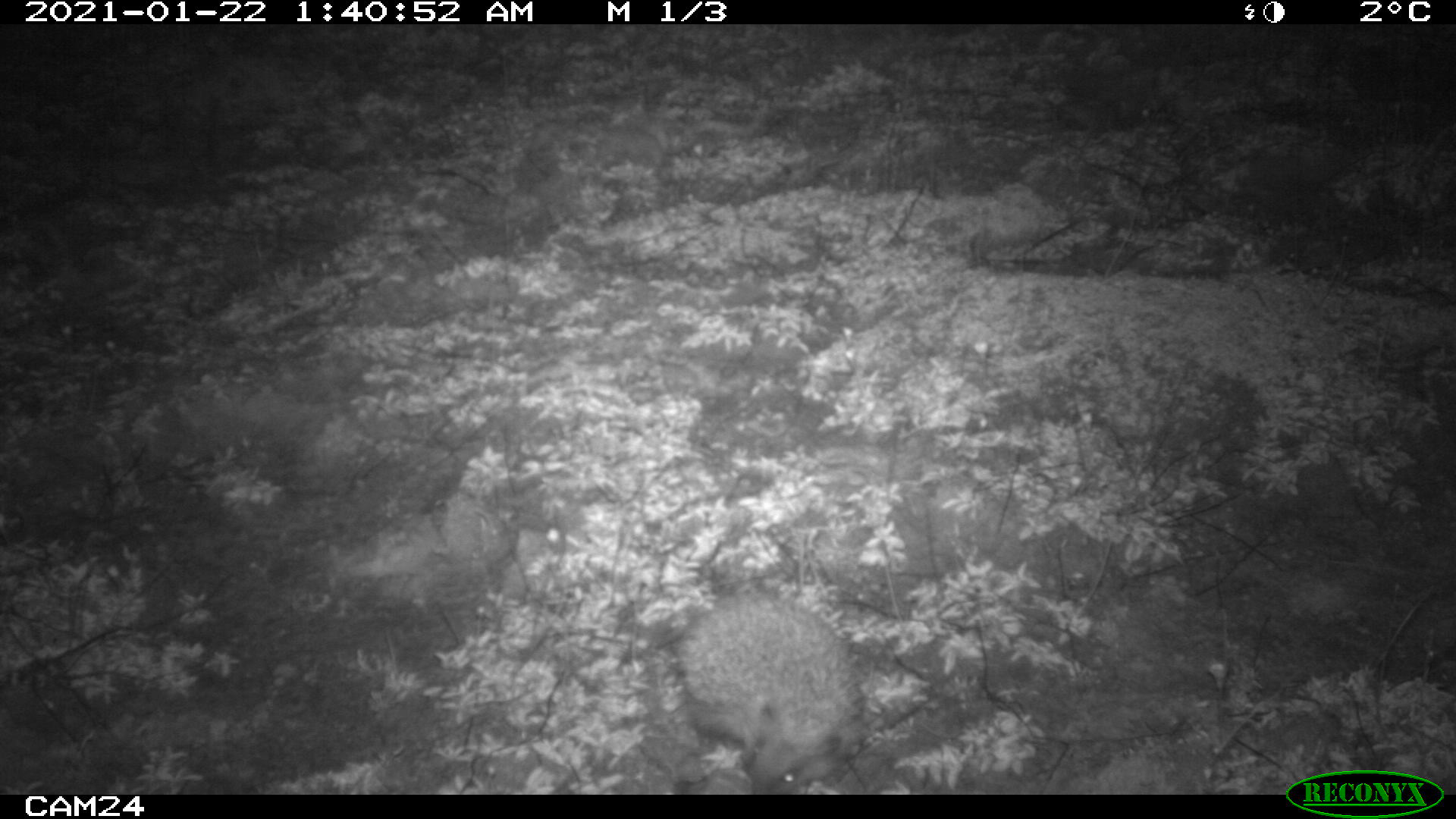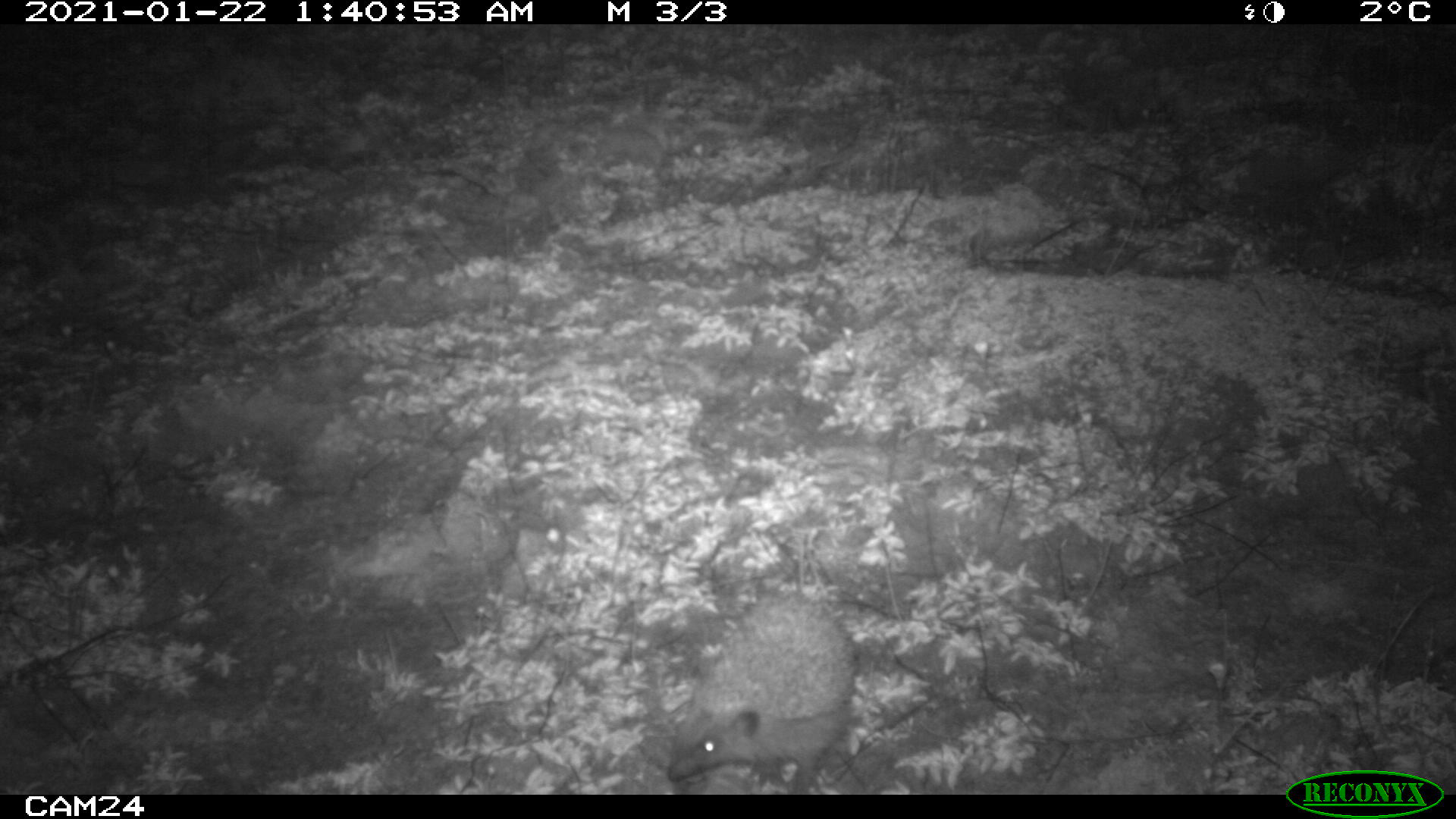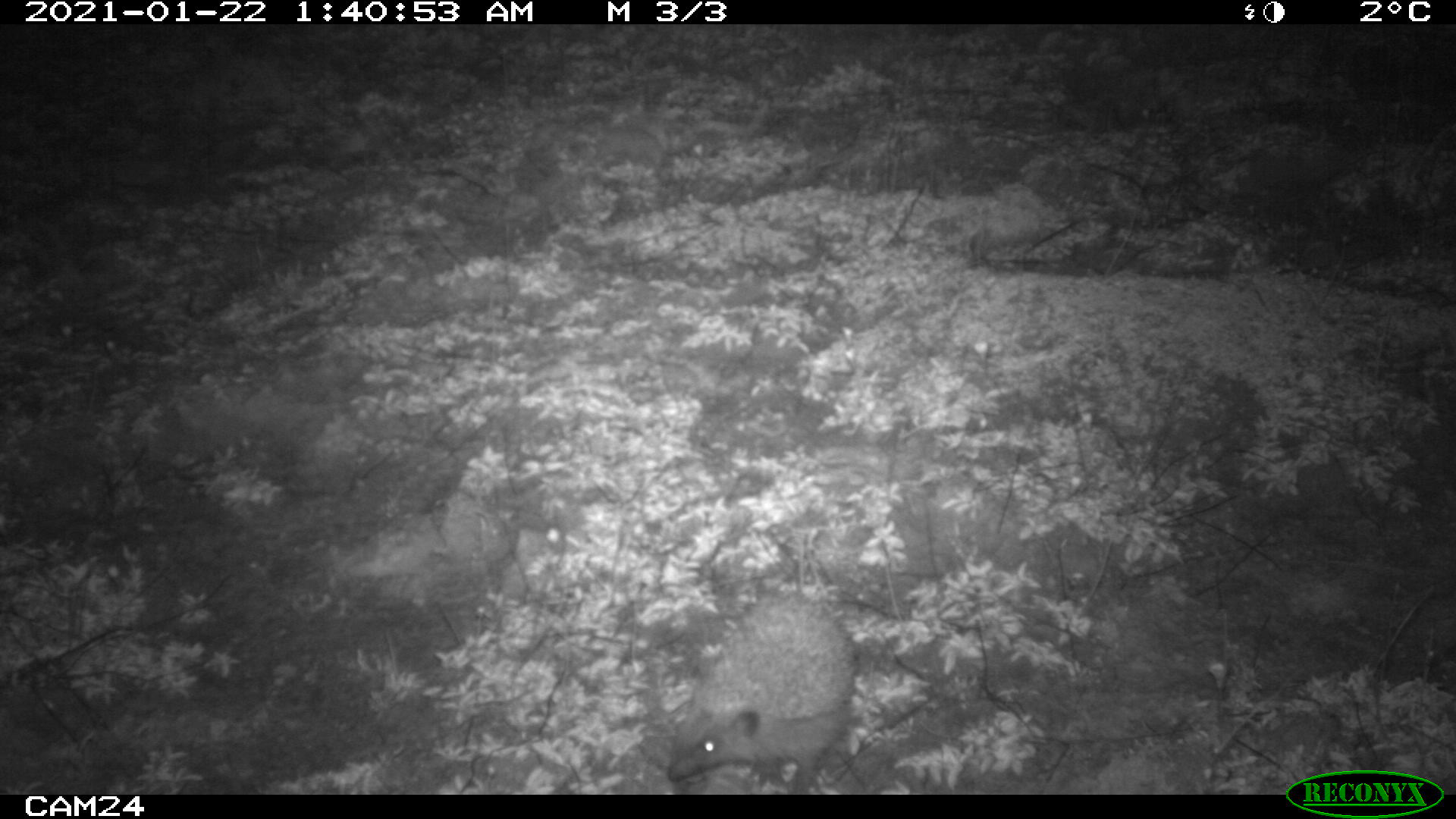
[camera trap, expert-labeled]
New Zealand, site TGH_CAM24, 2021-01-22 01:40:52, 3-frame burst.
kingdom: Animalia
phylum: Chordata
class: Mammalia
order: Eulipotyphla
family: Erinaceidae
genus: Erinaceus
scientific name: Erinaceus europaeus europaeus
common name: european hedgehog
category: hedgehog